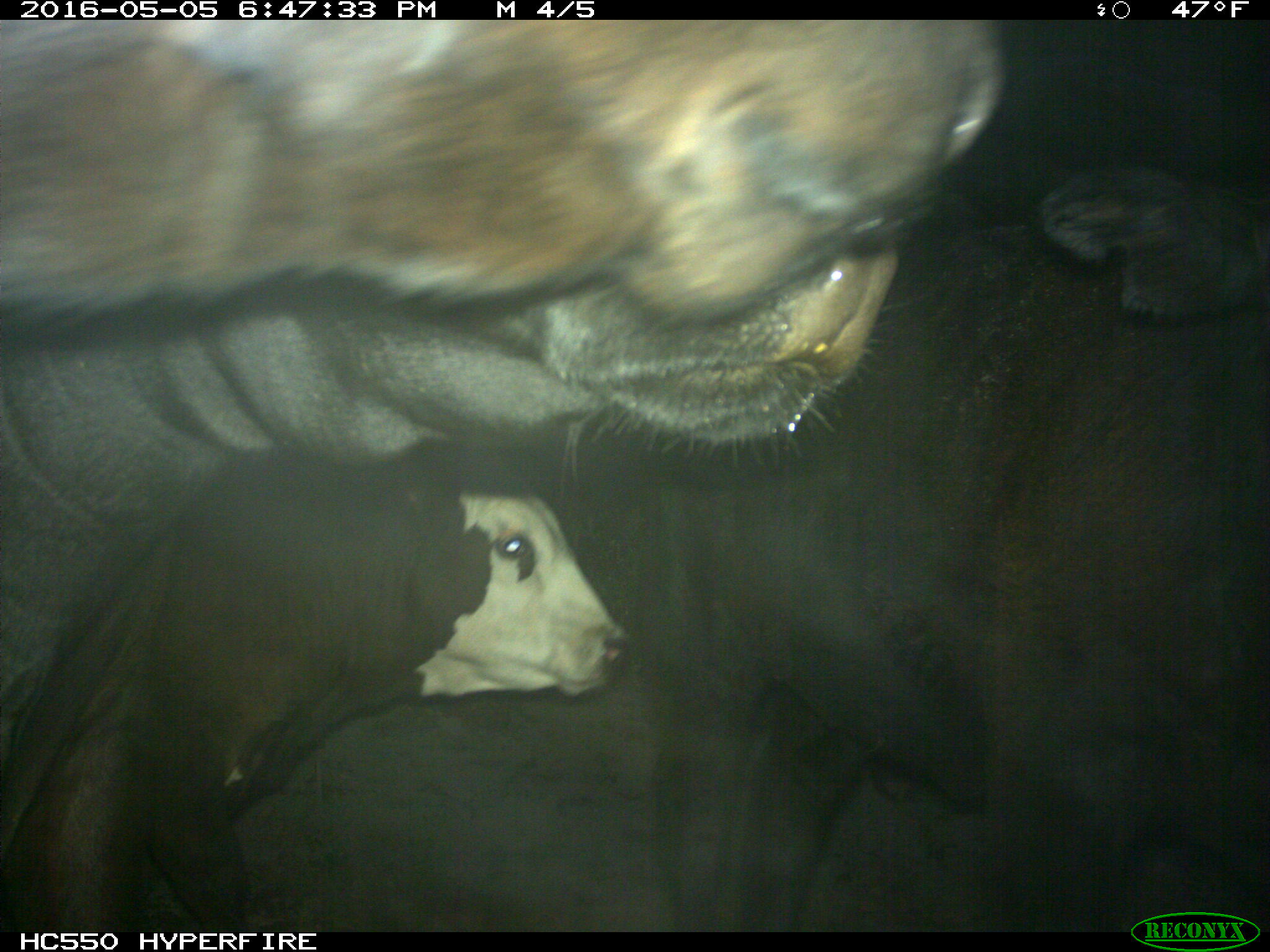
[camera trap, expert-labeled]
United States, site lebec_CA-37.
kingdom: Animalia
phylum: Chordata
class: Mammalia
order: Artiodactyla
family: Bovidae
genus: Bos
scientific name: Bos taurus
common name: domestic cow